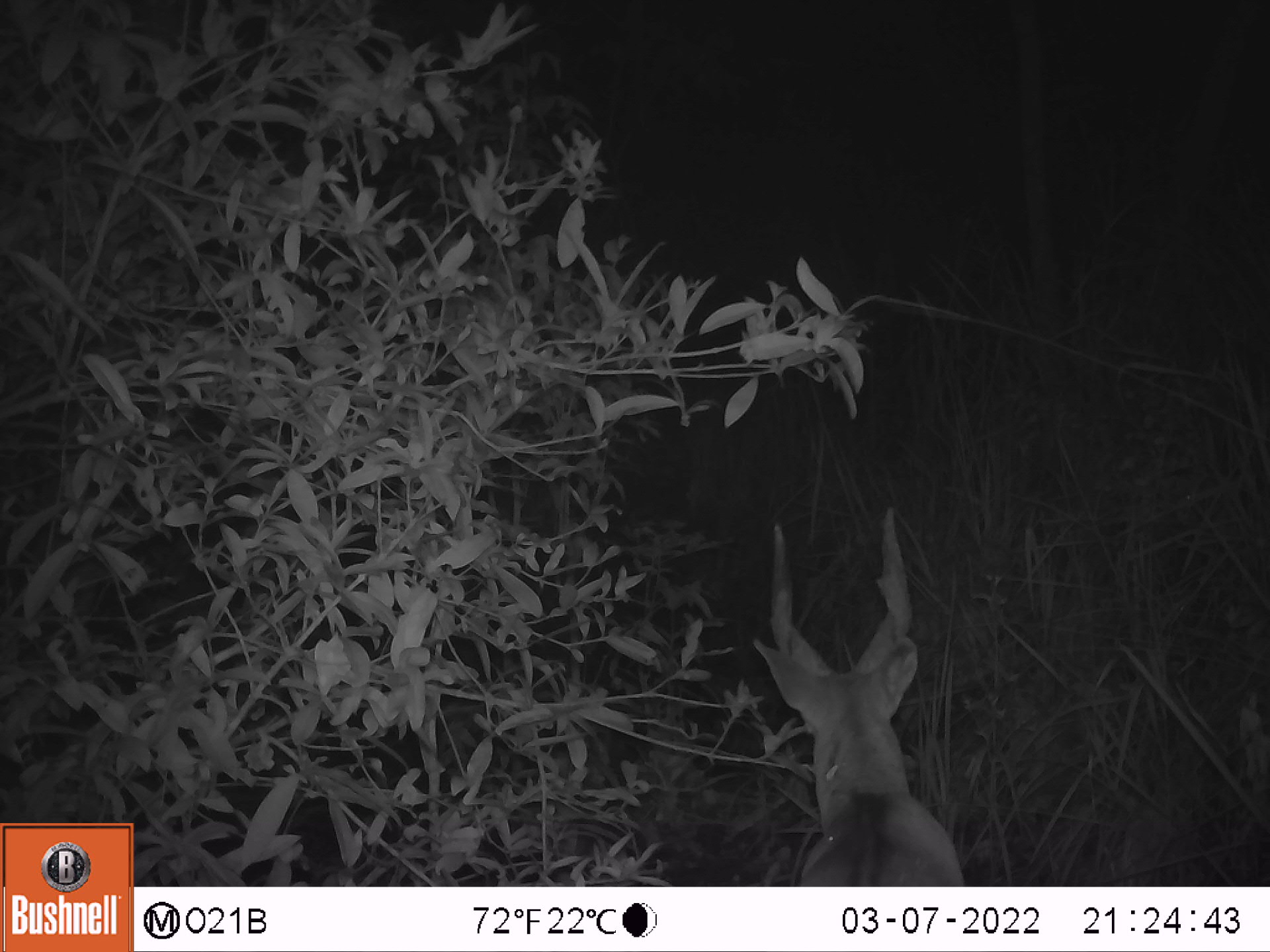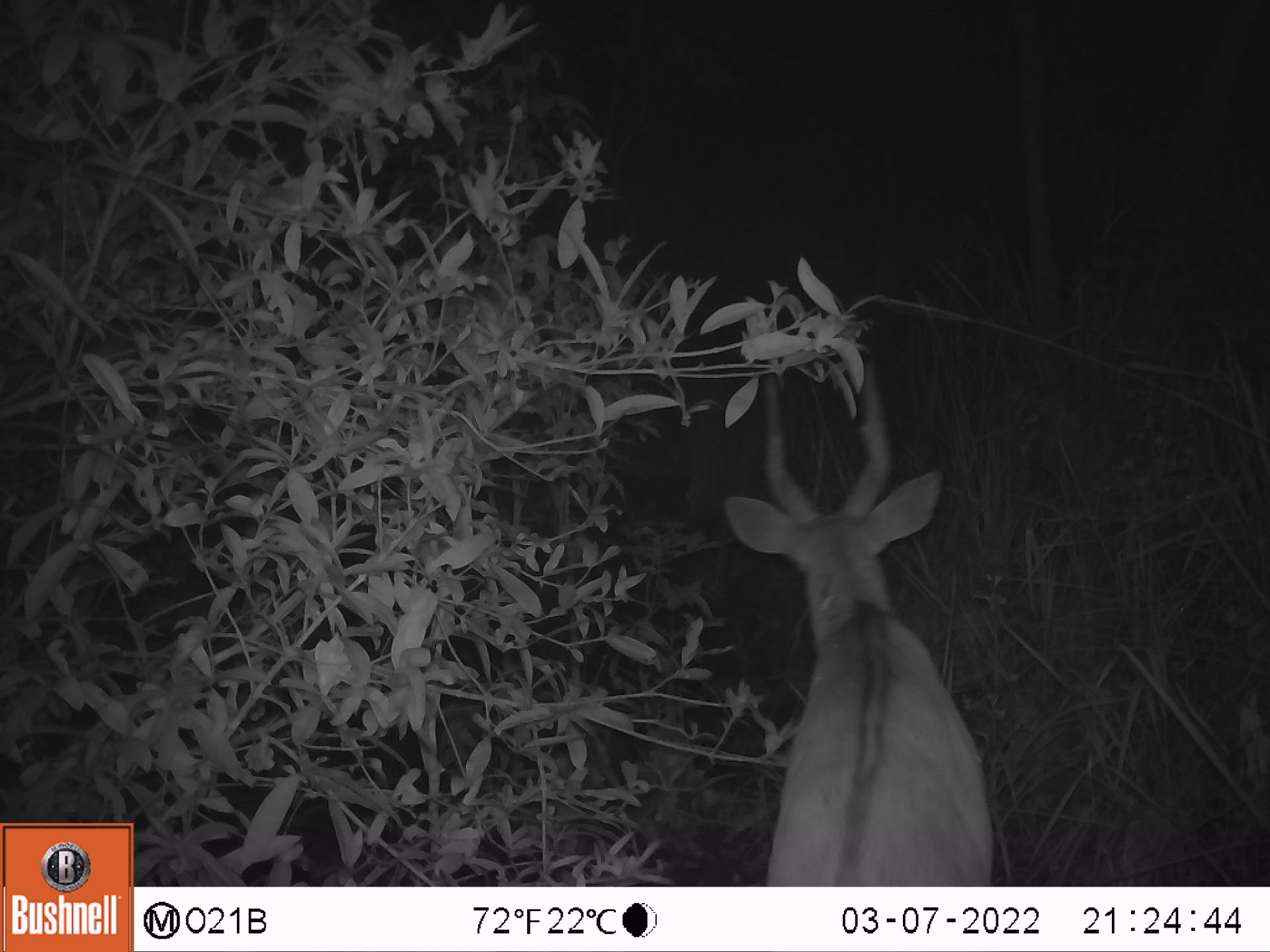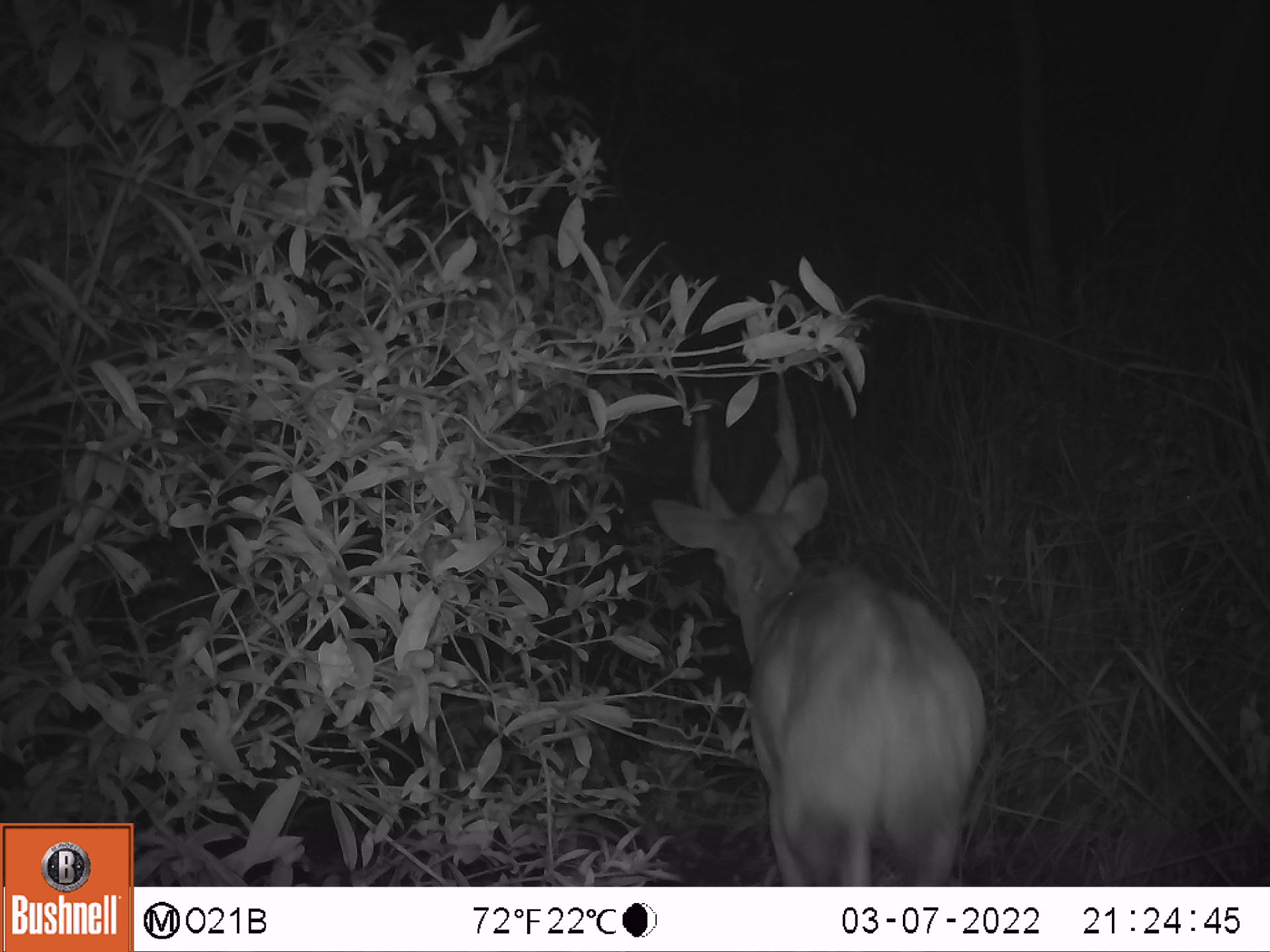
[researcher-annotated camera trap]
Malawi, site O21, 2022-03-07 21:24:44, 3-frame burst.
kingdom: Animalia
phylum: Chordata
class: Mammalia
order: Artiodactyla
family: Bovidae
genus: Tragelaphus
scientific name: Tragelaphus sylvaticus sylvaticus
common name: cape bushbuck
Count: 1.